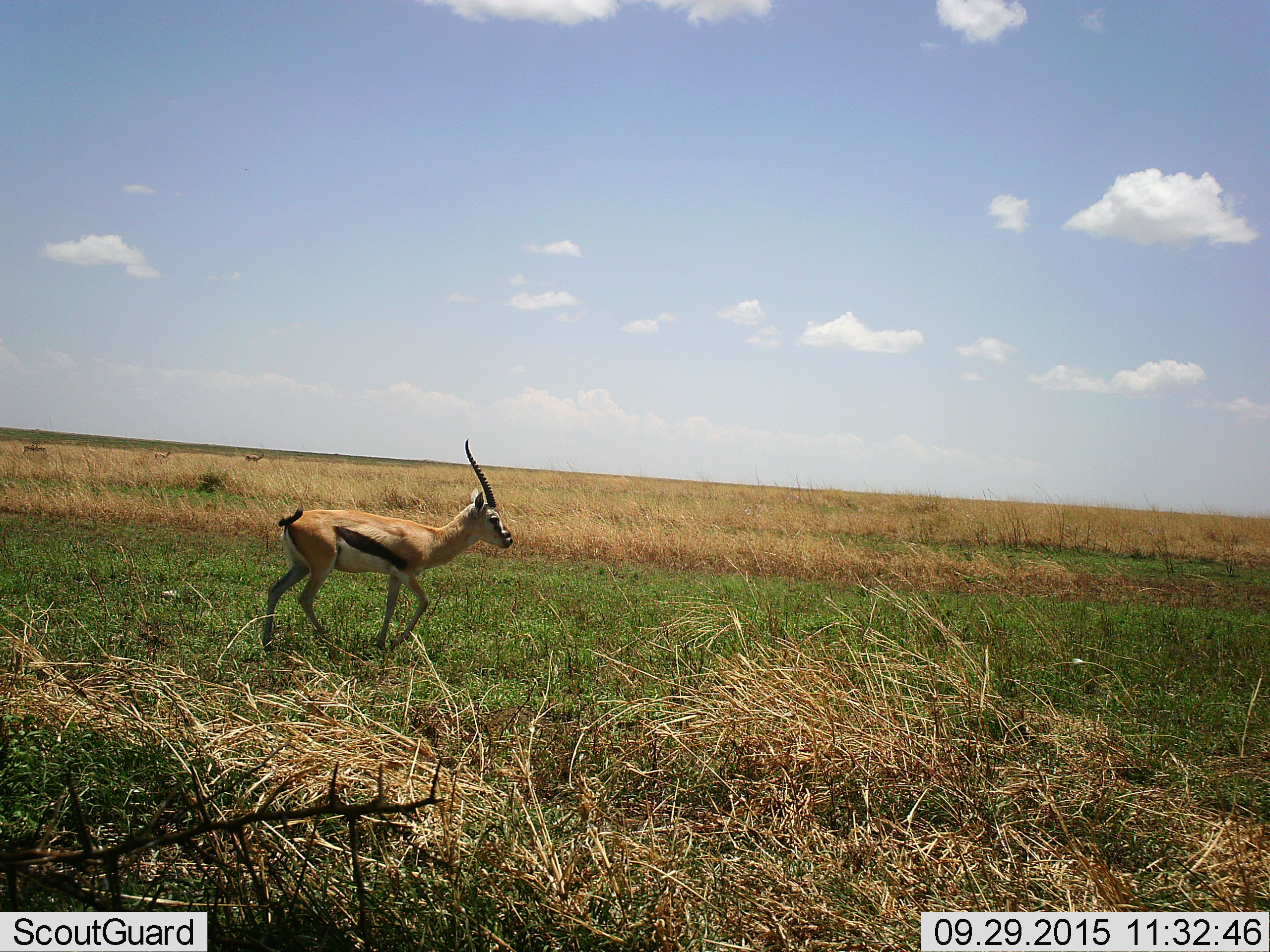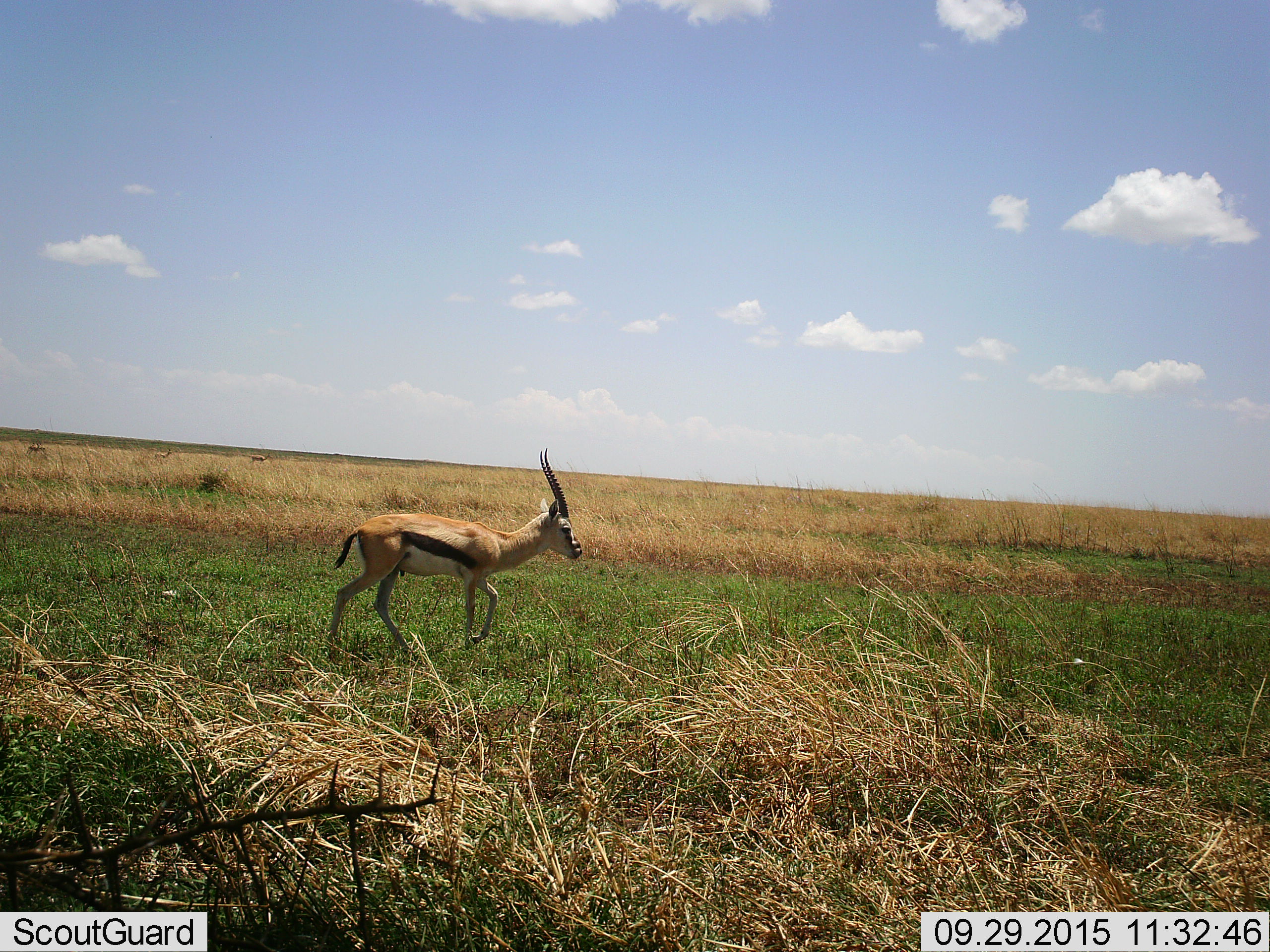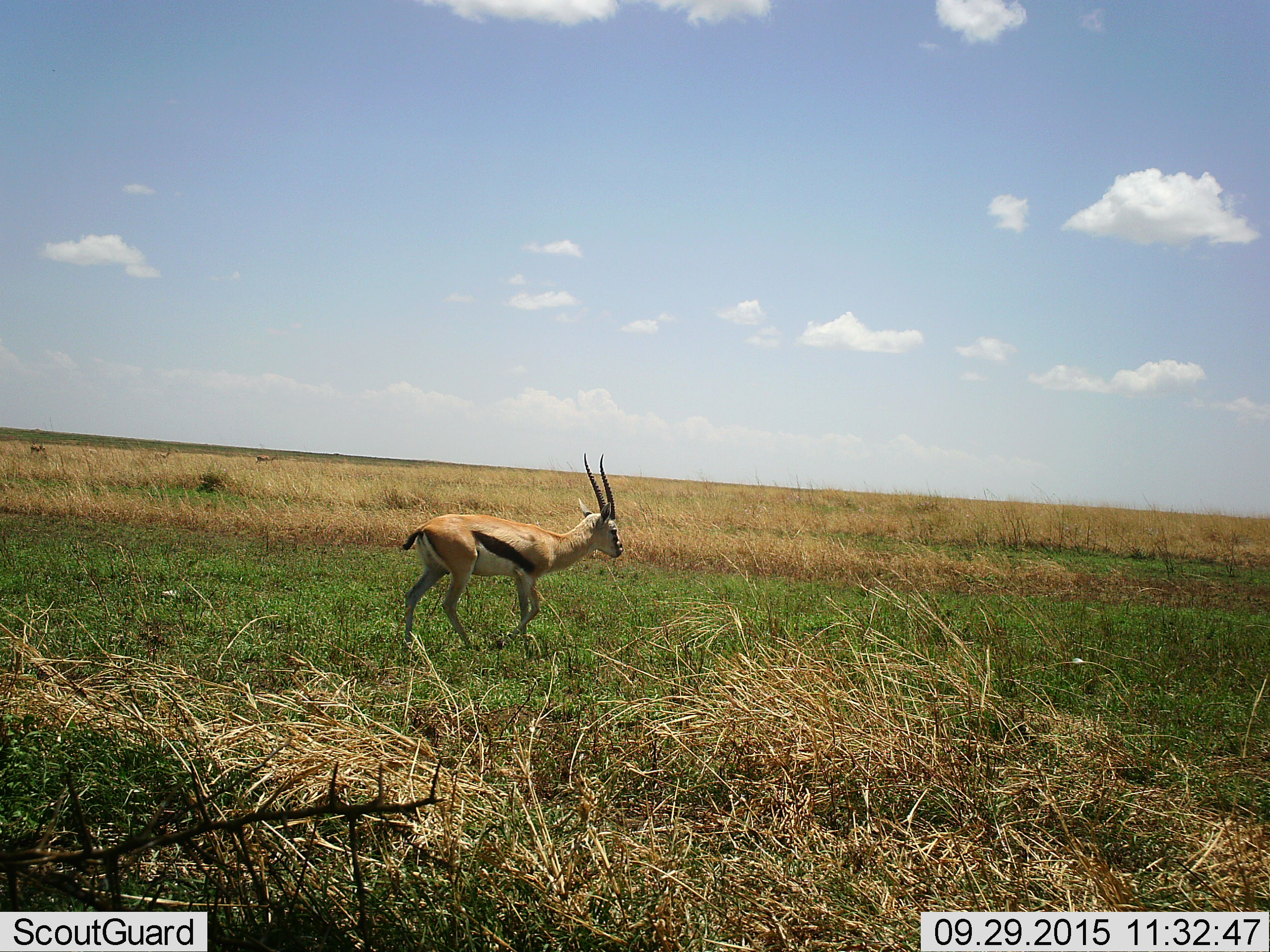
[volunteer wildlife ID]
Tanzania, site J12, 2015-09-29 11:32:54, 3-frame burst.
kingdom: Animalia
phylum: Chordata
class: Mammalia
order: Artiodactyla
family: Bovidae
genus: Eudorcas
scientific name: Eudorcas thomsonii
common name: thomson's gazelle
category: gazellethomsons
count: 4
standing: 20%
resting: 0%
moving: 100%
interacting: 0%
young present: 0%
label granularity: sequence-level